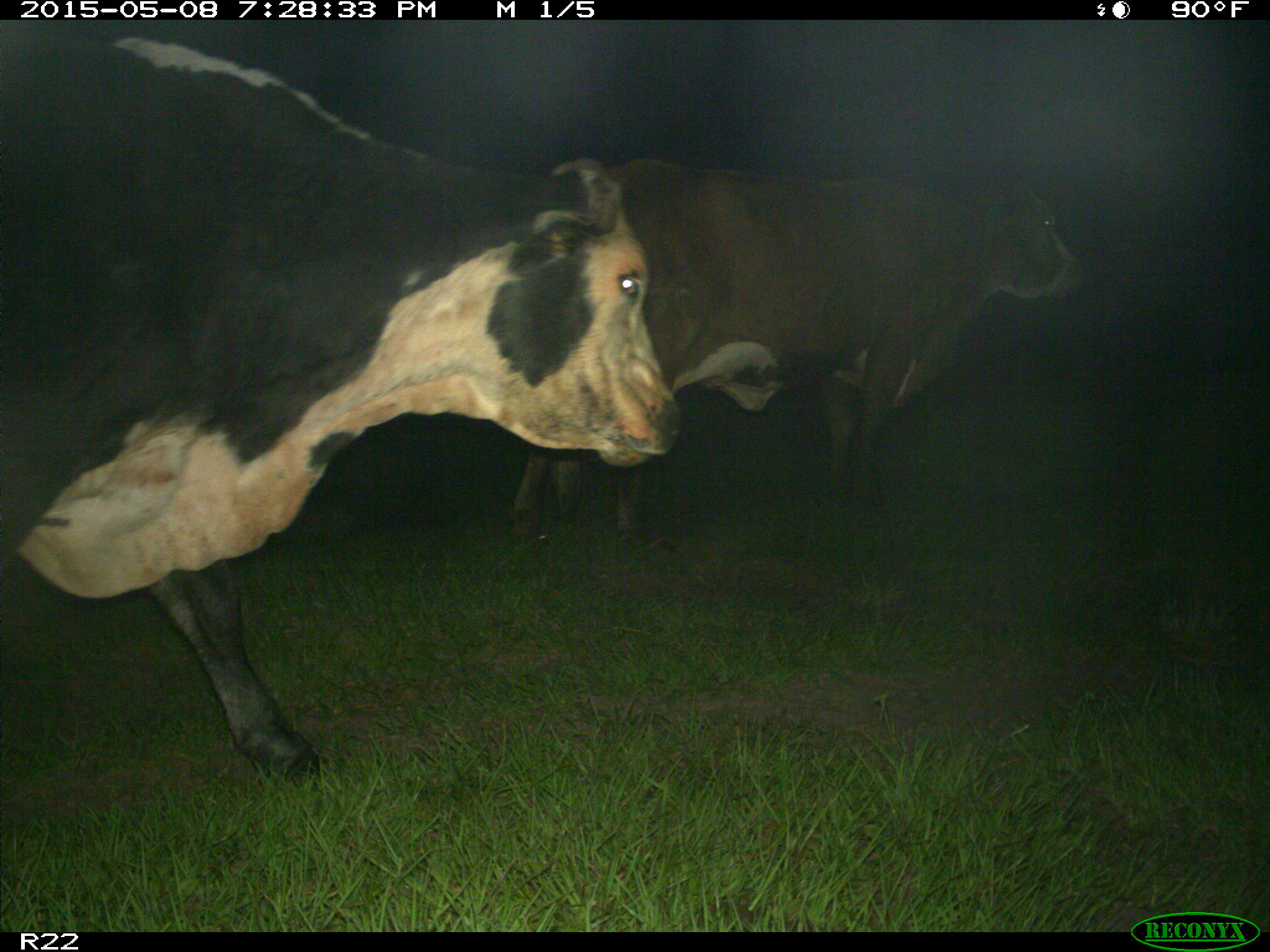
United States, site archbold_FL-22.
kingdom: Animalia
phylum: Chordata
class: Mammalia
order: Artiodactyla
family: Bovidae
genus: Bos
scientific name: Bos taurus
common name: domestic cow